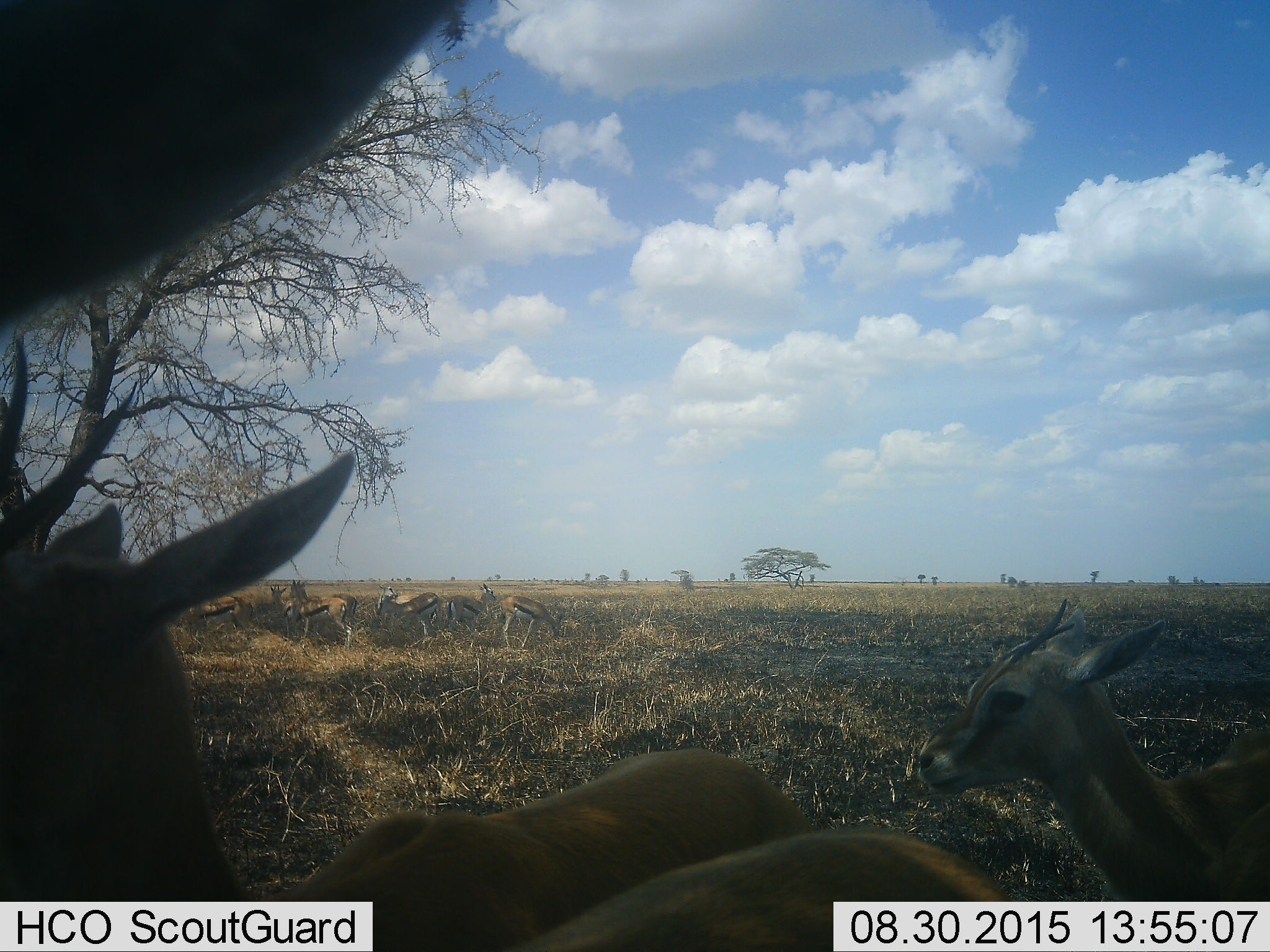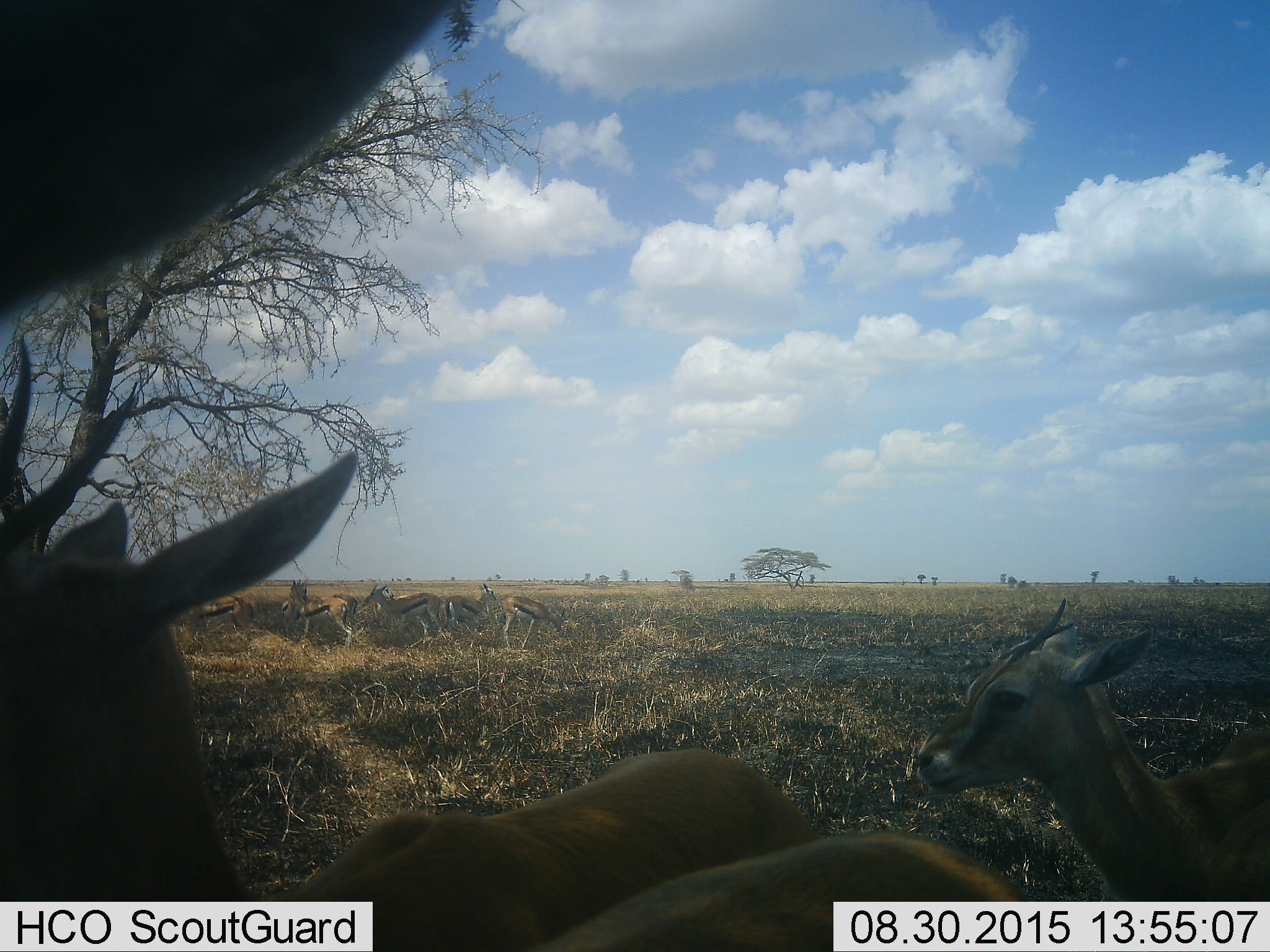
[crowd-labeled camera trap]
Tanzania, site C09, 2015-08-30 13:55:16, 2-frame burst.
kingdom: Animalia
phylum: Chordata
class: Mammalia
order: Artiodactyla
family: Bovidae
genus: Eudorcas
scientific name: Eudorcas thomsonii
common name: thomson's gazelle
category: gazellethomsons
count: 11-50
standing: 100%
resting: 23%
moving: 23%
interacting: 8%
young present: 15%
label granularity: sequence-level